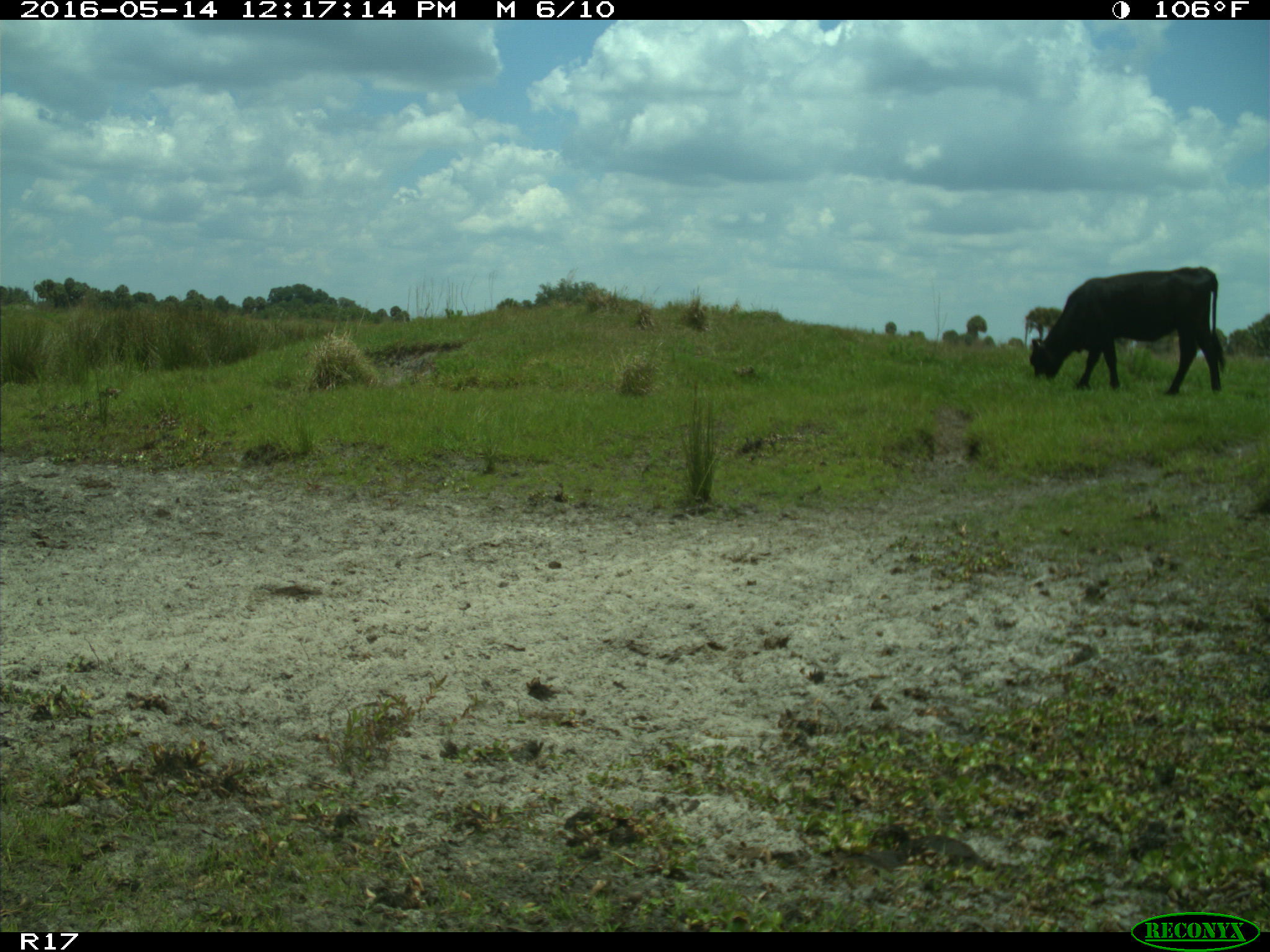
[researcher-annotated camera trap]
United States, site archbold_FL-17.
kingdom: Animalia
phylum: Chordata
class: Mammalia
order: Artiodactyla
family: Bovidae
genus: Bos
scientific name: Bos taurus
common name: domestic cow